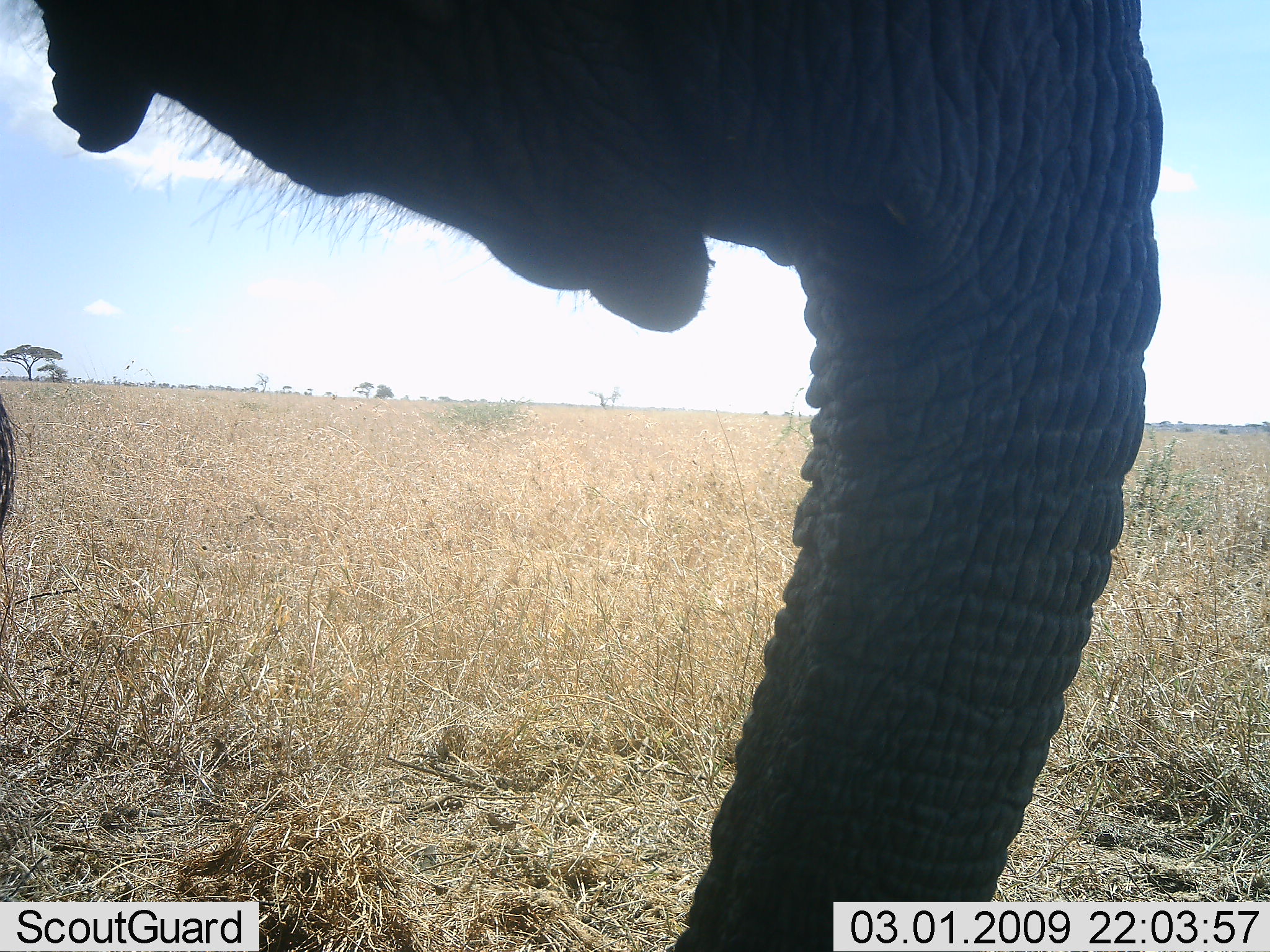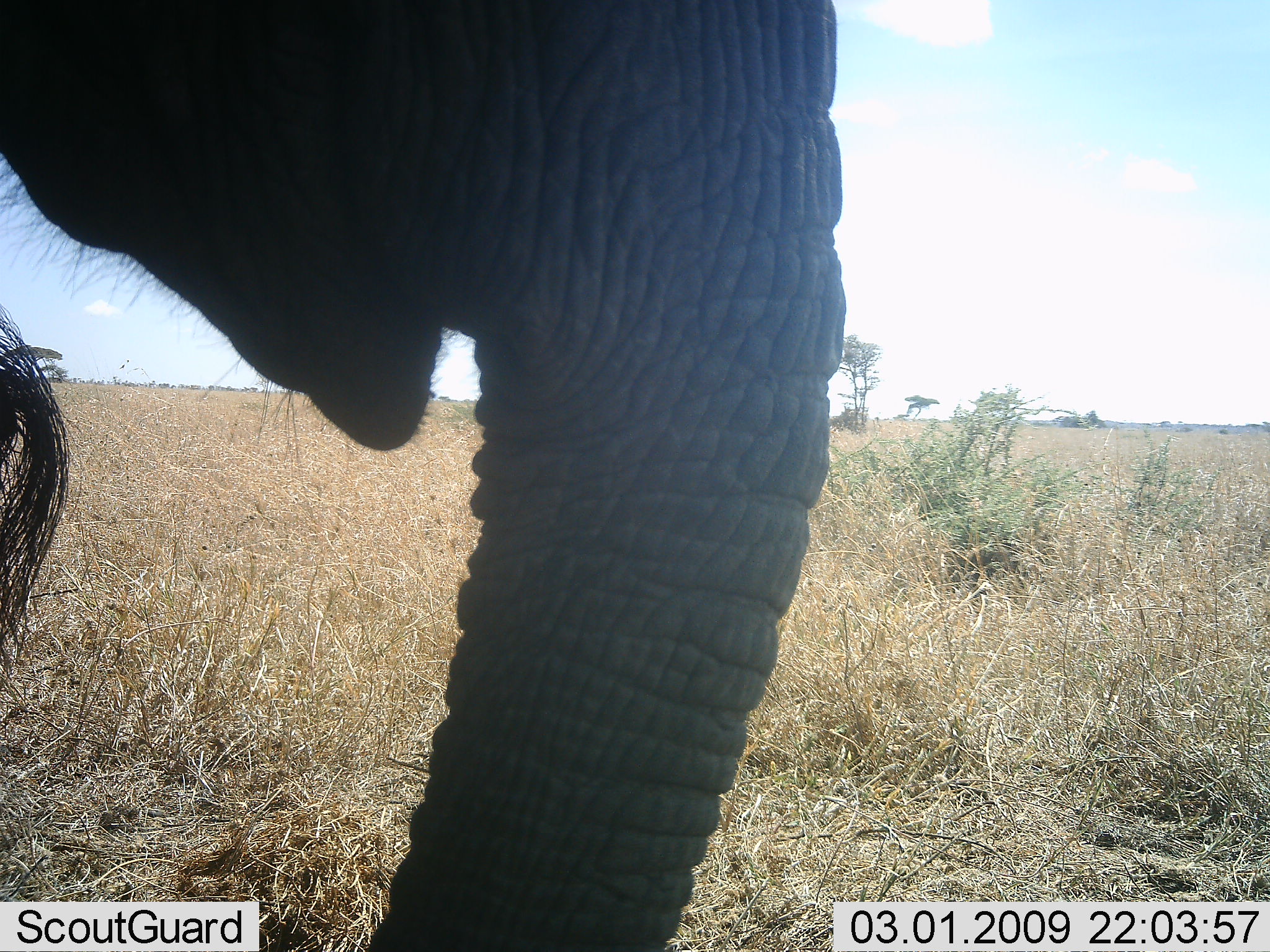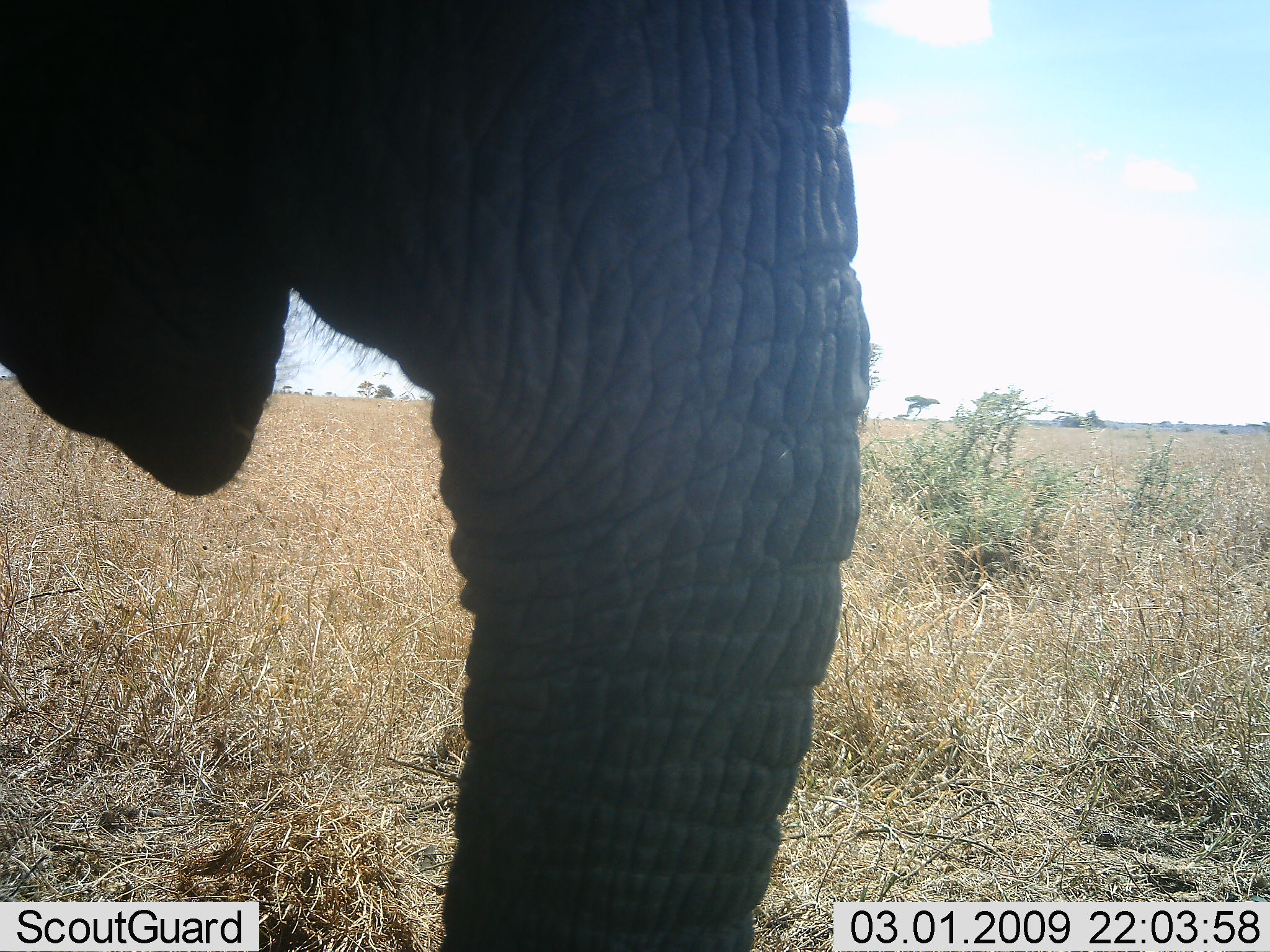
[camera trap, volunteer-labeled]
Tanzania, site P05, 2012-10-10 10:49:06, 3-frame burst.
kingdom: Animalia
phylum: Chordata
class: Mammalia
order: Proboscidea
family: Elephantidae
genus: Loxodonta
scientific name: Loxodonta africana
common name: african bush elephant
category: elephant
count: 1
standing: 90%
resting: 0%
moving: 0%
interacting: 0%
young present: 0%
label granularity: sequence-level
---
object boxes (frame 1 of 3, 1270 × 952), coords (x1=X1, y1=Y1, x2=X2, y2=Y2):
animal: (x1=1, y1=0, x2=1163, y2=951)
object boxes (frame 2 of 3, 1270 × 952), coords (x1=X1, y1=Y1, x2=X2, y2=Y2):
animal: (x1=1, y1=0, x2=847, y2=951)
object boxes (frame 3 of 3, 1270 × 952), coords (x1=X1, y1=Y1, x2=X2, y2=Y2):
animal: (x1=1, y1=1, x2=869, y2=952)